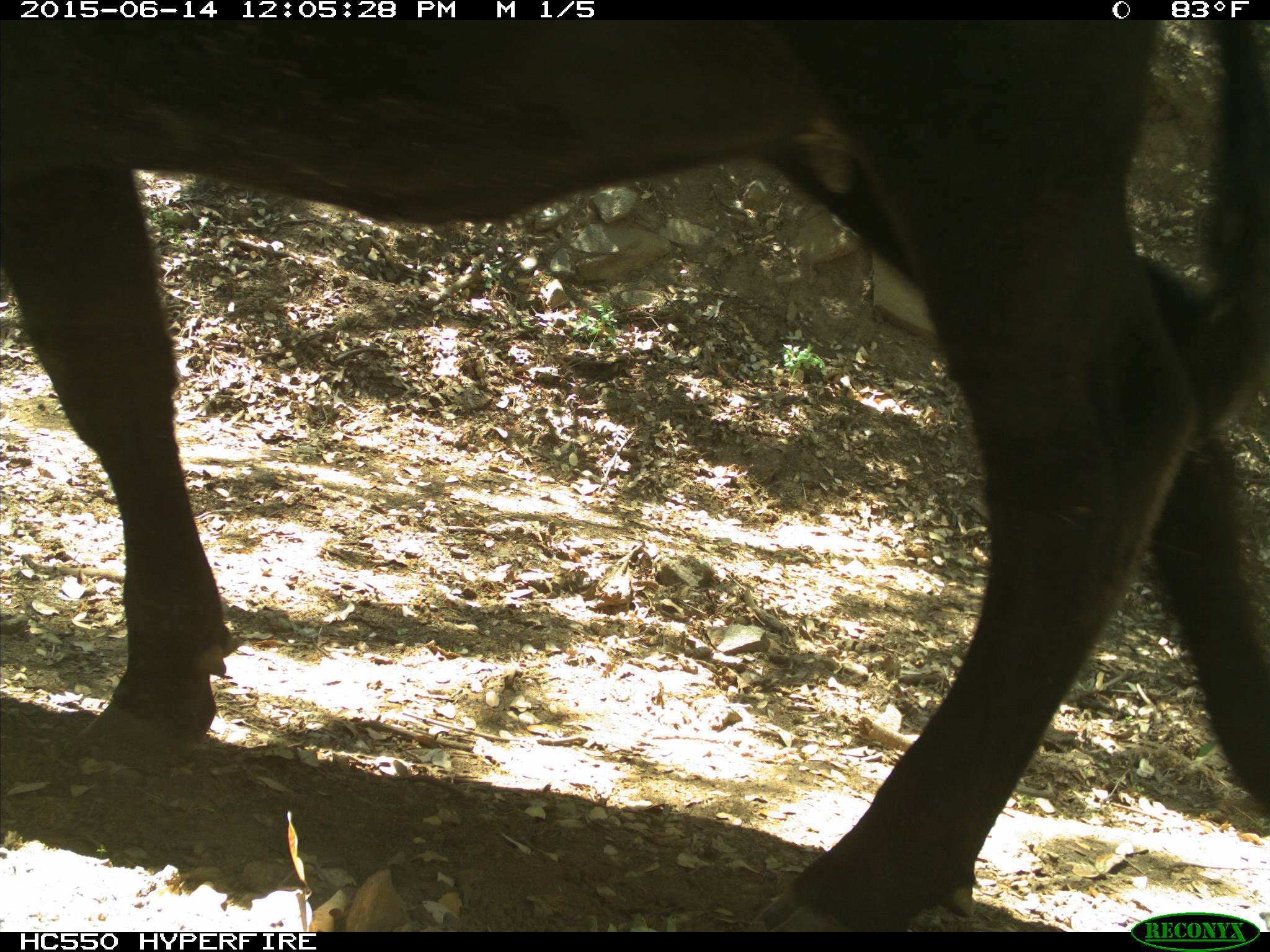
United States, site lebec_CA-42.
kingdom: Animalia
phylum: Chordata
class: Mammalia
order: Artiodactyla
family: Bovidae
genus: Bos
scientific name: Bos taurus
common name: domestic cow